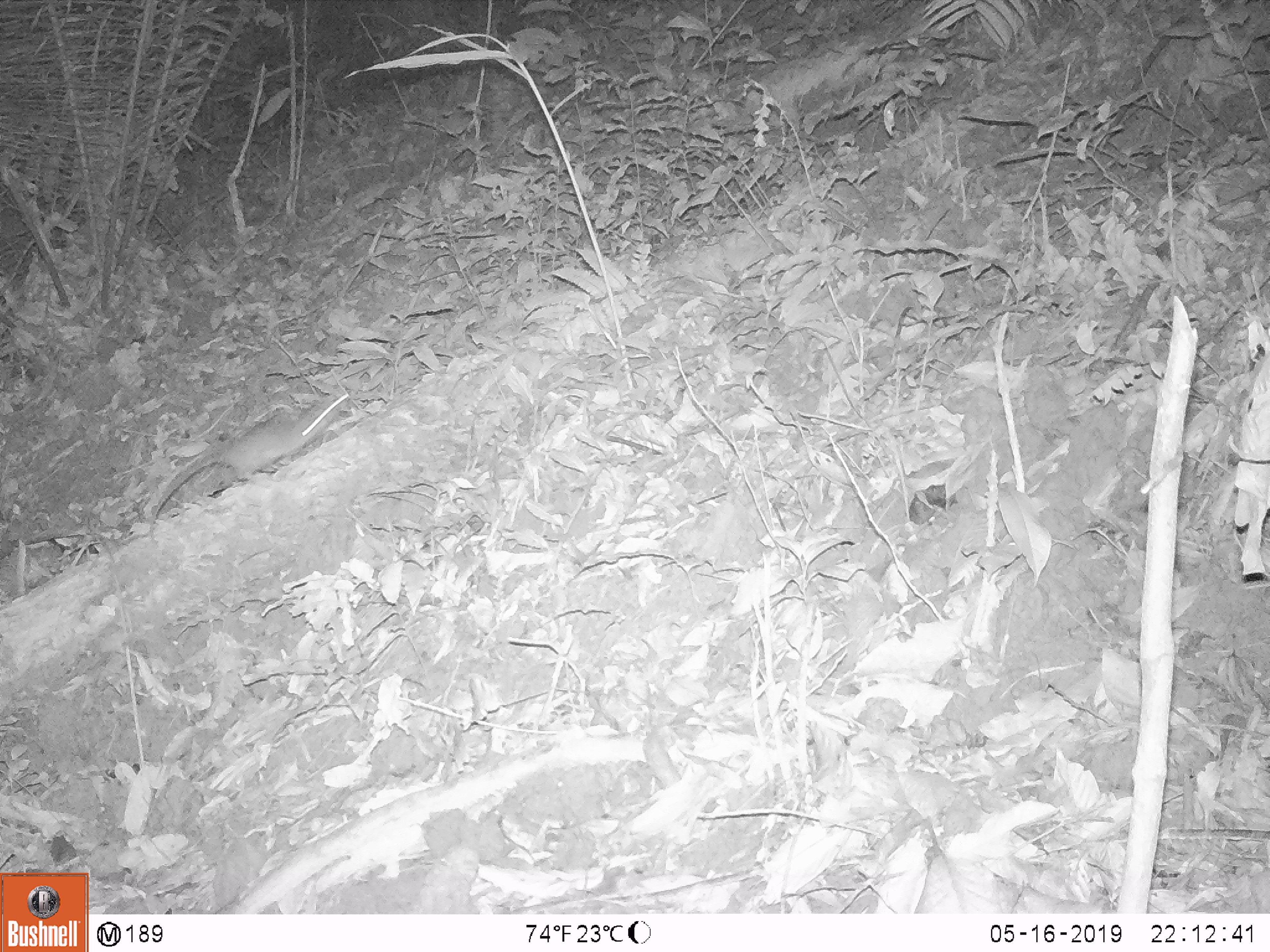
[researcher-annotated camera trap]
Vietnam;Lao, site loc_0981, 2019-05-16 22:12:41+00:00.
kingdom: Animalia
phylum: Chordata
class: Mammalia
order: Rodentia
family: Muridae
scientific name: Muridae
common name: old-world mice and rats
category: unidentified murid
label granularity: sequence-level